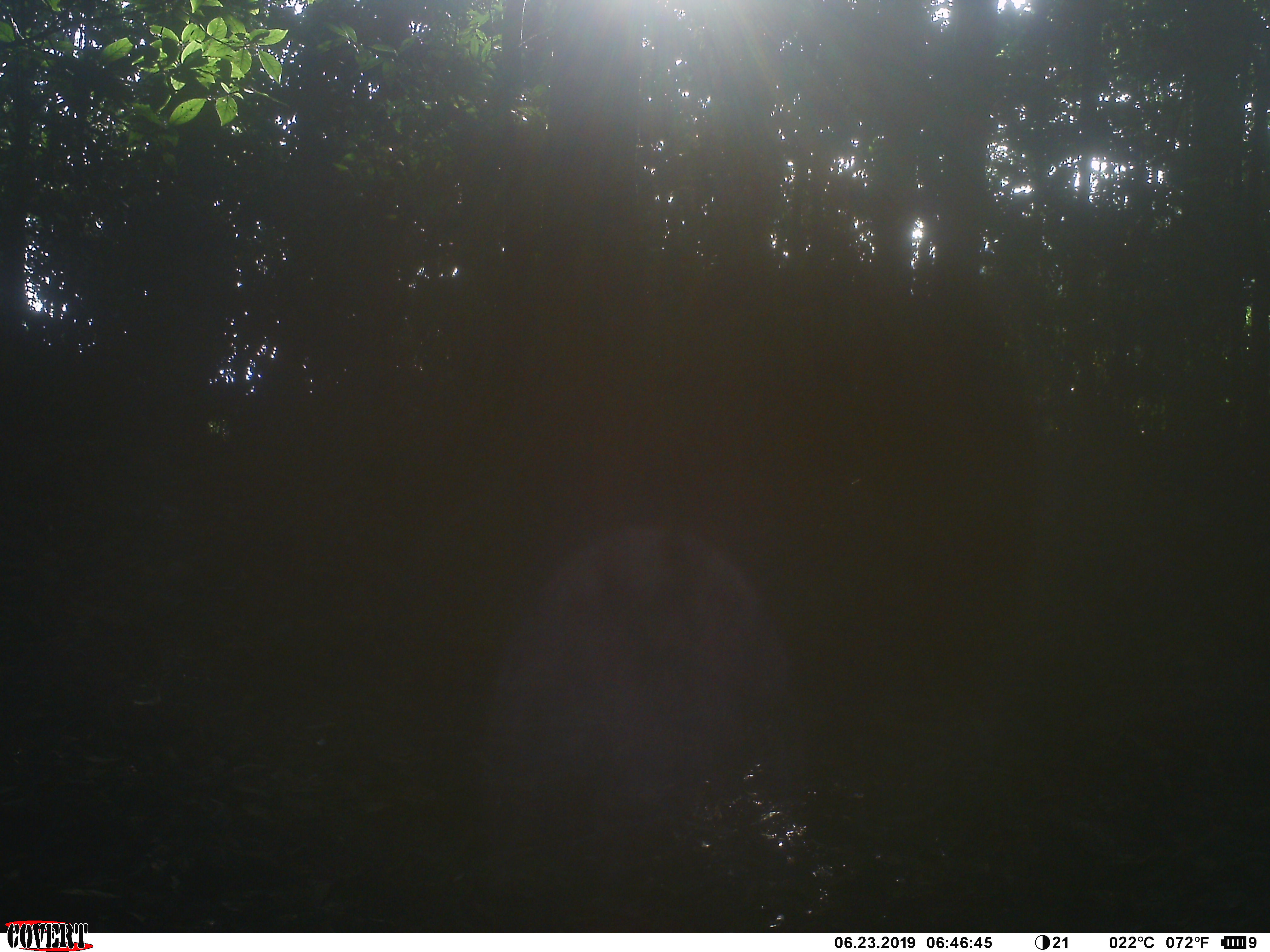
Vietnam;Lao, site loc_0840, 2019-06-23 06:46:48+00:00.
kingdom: Animalia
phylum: Chordata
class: Mammalia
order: Carnivora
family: Herpestidae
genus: Urva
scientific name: Urva urva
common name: crab-eating mongoose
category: crab eating mongoose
Crab eating mongoose (crab-eating mongoose) (Urva urva). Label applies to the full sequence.